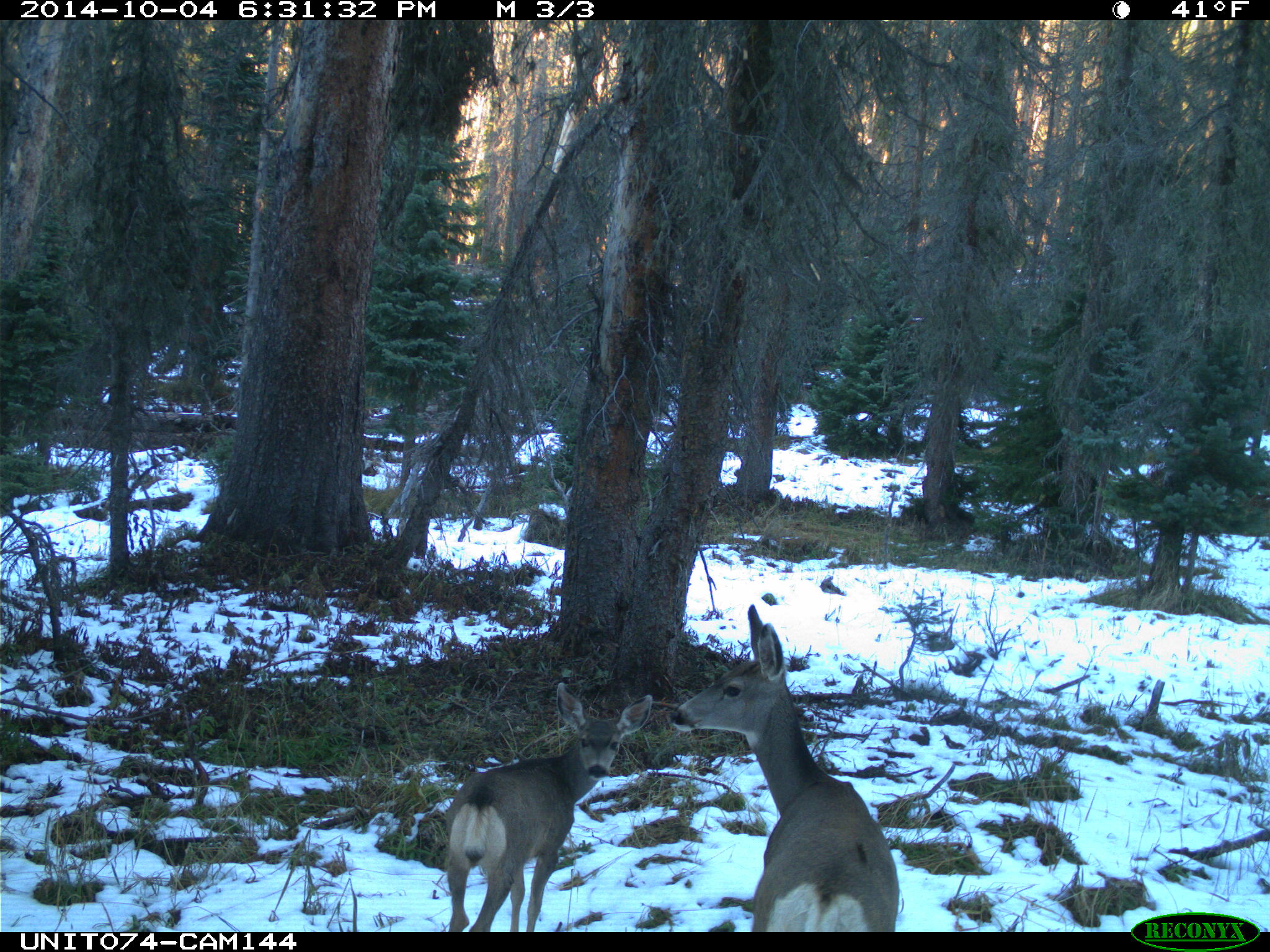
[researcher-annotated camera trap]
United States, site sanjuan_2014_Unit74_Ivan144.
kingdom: Animalia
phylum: Chordata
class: Mammalia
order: Artiodactyla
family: Cervidae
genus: Odocoileus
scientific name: Odocoileus hemionus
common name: mule deer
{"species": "Odocoileus hemionus (mule deer)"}